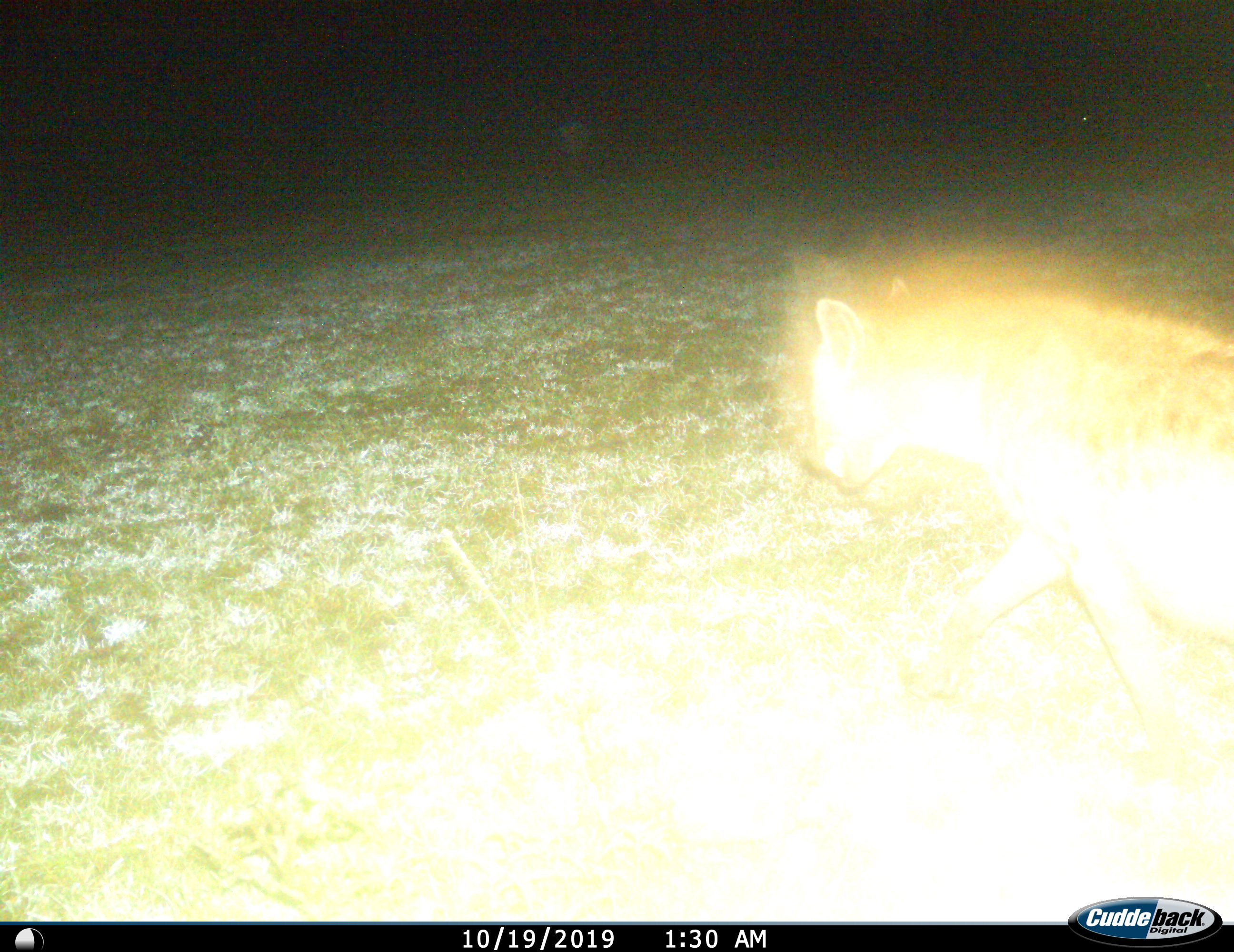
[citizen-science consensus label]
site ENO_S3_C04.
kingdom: Animalia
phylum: Chordata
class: Mammalia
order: Carnivora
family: Hyaenidae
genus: Crocuta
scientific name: Crocuta crocuta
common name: spotted hyena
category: hyenaspotted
Hyenaspotted (spotted hyena) (Crocuta crocuta), count 1. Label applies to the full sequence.